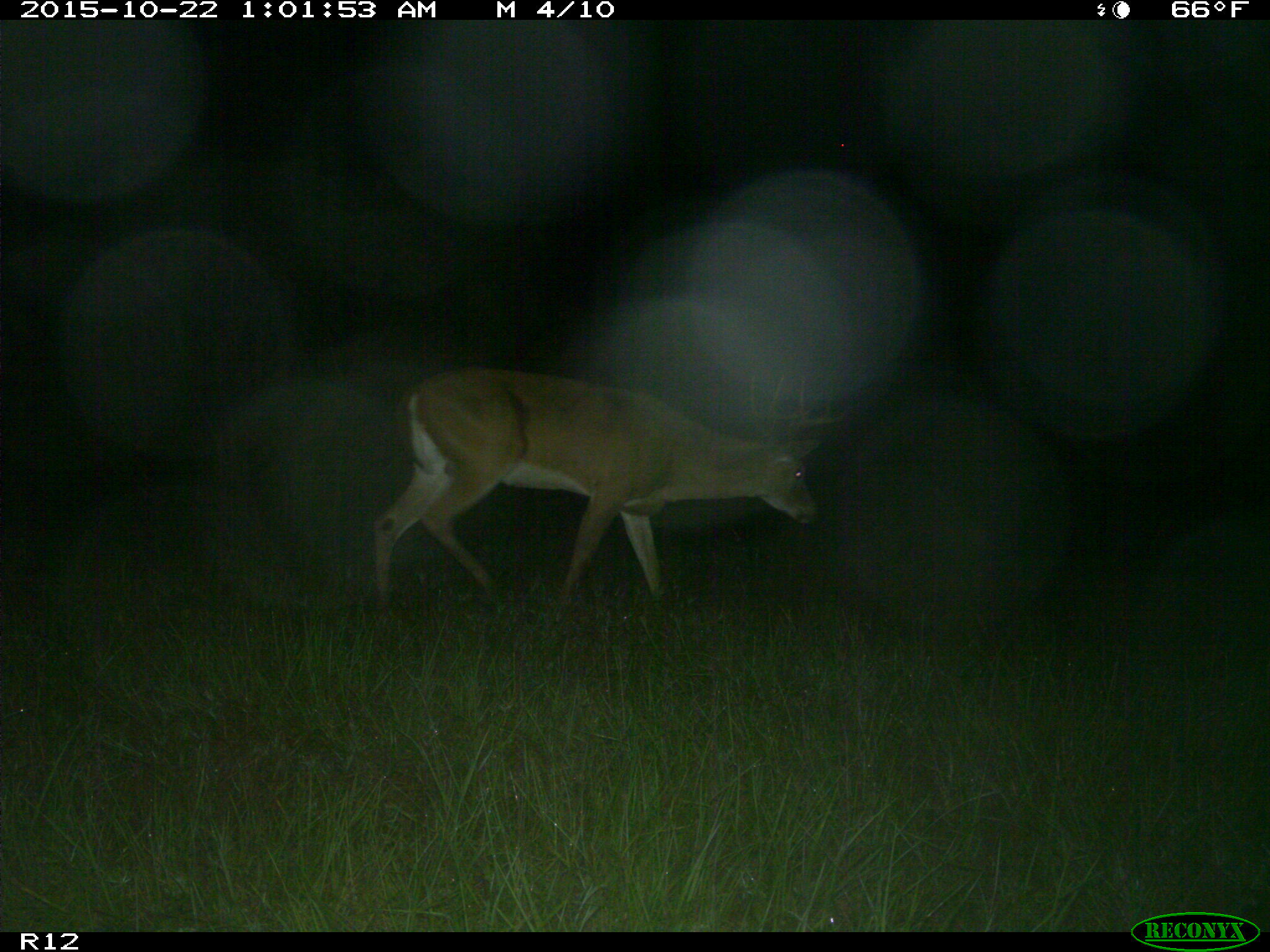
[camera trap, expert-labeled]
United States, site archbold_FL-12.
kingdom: Animalia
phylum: Chordata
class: Mammalia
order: Artiodactyla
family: Cervidae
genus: Odocoileus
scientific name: Odocoileus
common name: deer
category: unidentified deer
Unidentified deer (deer) (Odocoileus).